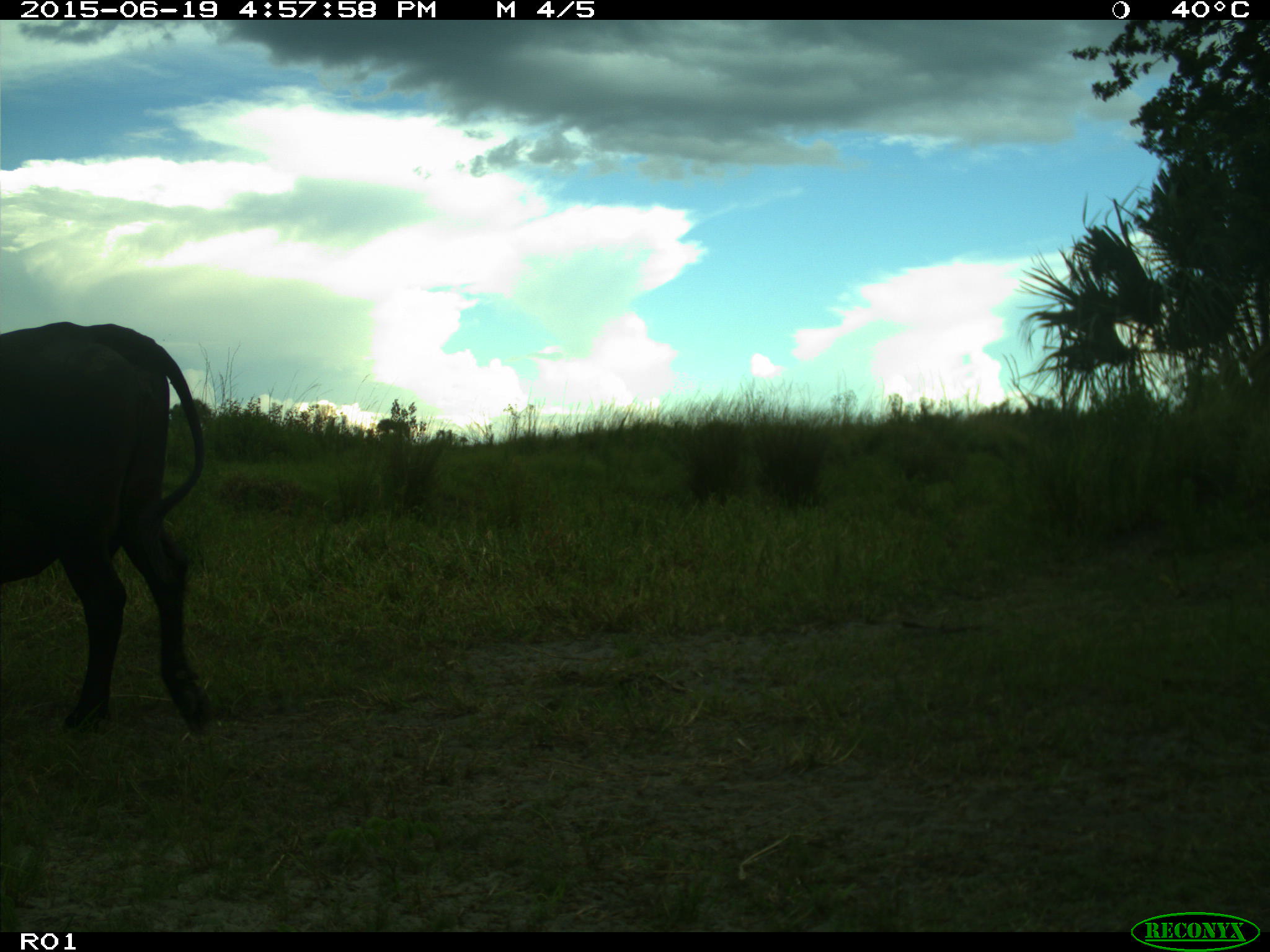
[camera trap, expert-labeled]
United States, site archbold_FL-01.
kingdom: Animalia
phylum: Chordata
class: Mammalia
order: Artiodactyla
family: Bovidae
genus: Bos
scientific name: Bos taurus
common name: domestic cow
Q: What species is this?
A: Bos taurus (domestic cow).